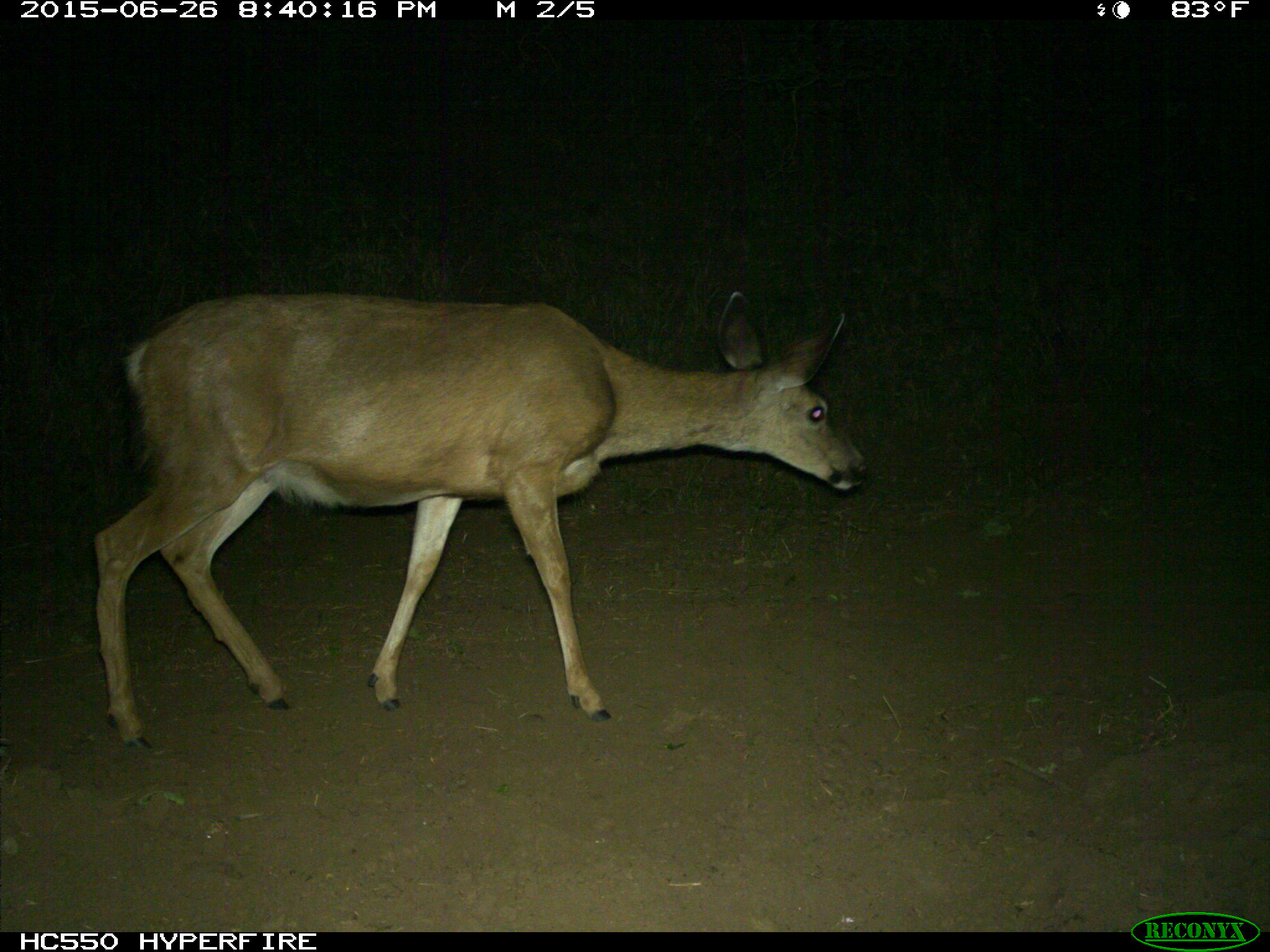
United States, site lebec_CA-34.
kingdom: Animalia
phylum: Chordata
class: Mammalia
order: Artiodactyla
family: Cervidae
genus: Odocoileus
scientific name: Odocoileus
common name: deer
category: unidentified deer